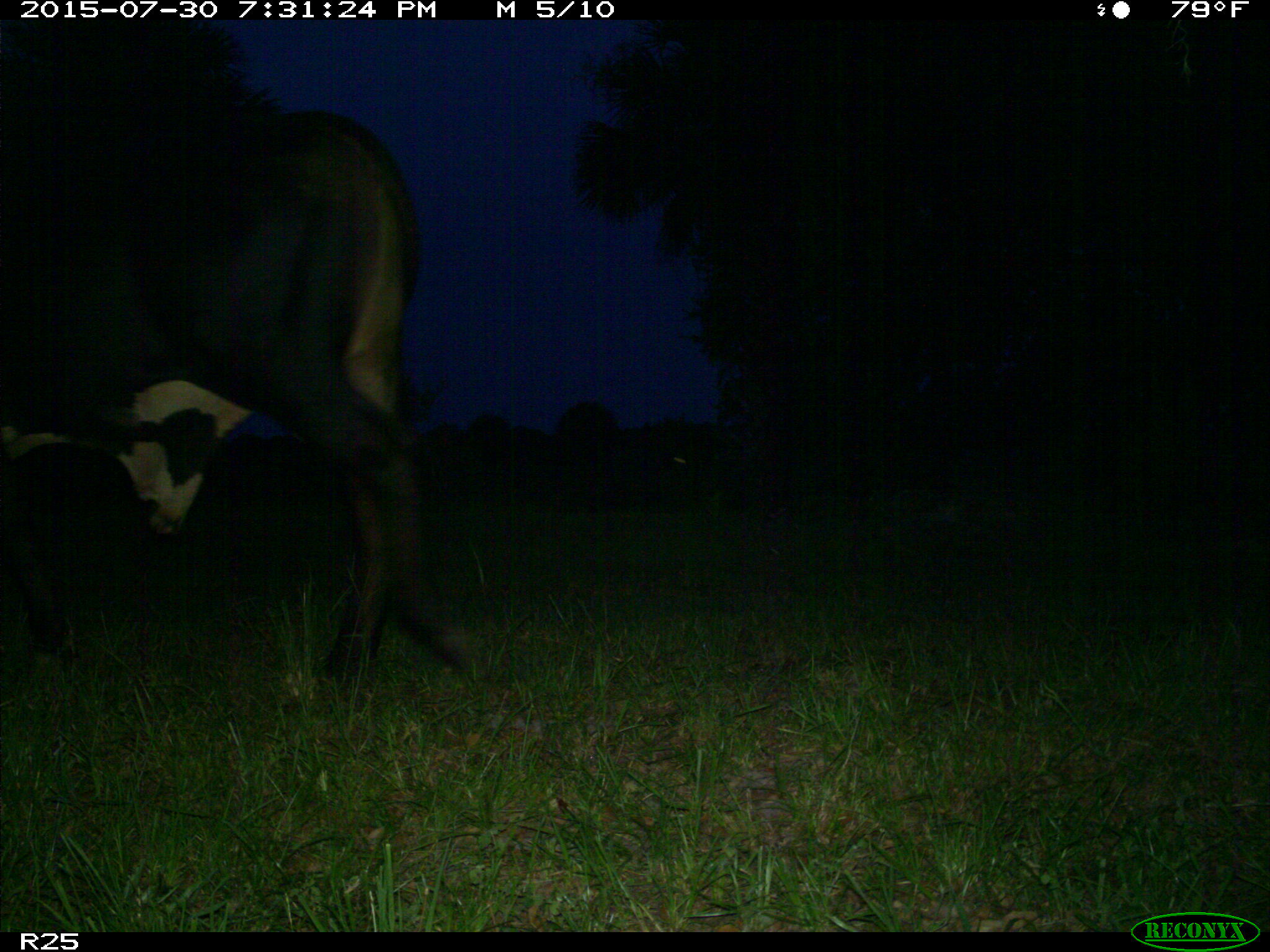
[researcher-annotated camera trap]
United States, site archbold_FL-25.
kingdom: Animalia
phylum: Chordata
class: Mammalia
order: Artiodactyla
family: Bovidae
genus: Bos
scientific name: Bos taurus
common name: domestic cow